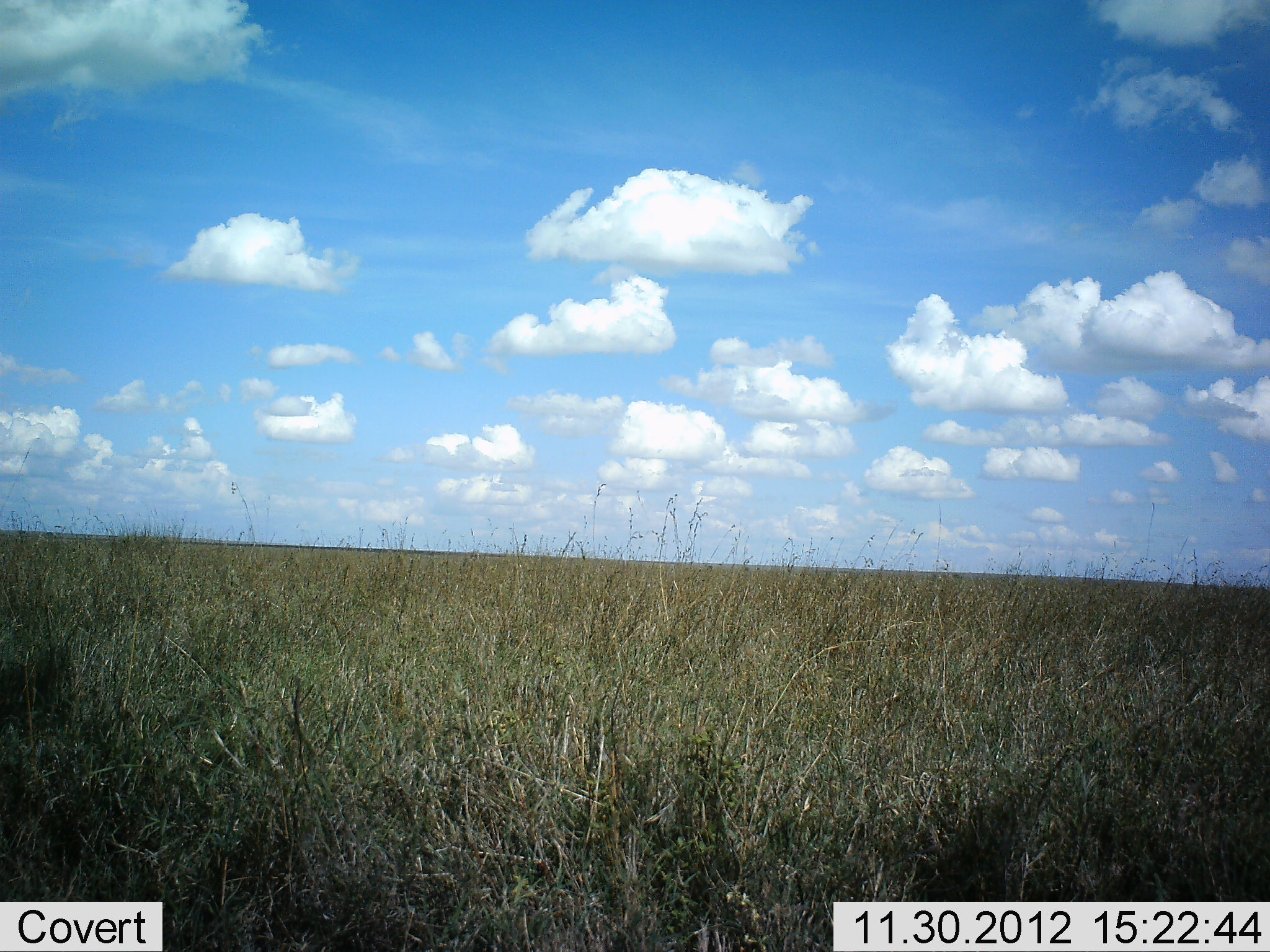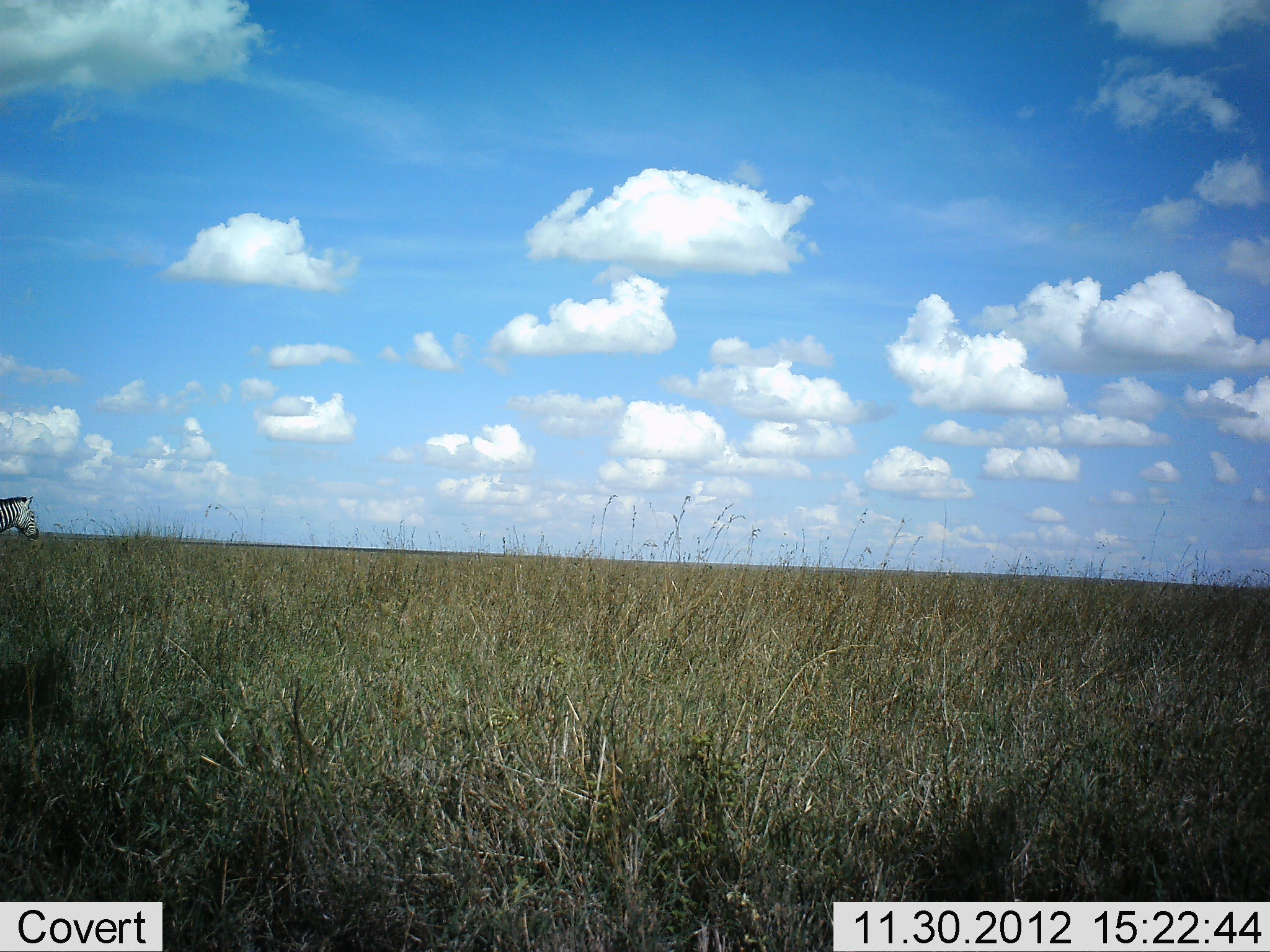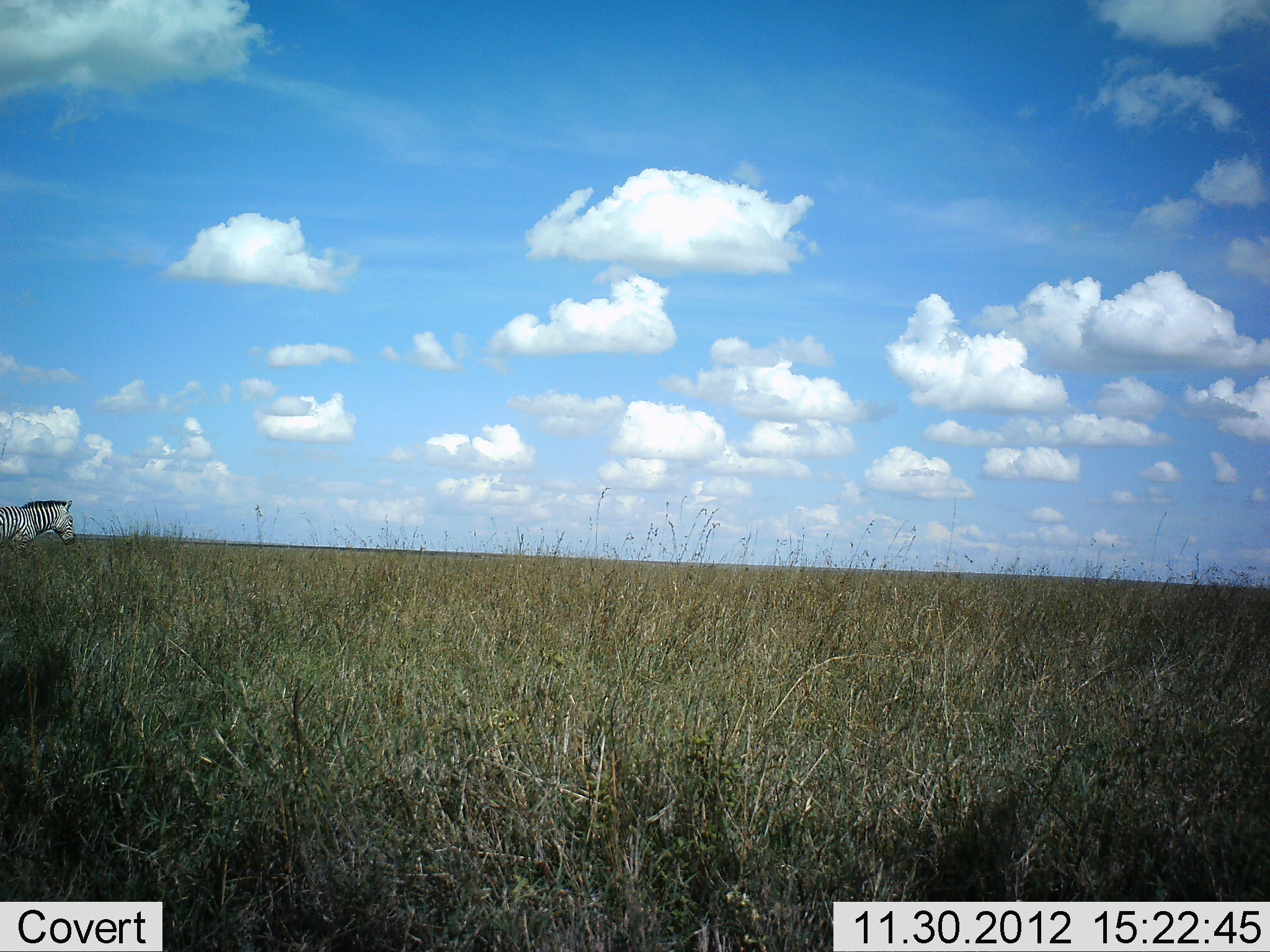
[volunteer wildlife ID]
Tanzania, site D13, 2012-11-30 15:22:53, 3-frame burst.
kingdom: Animalia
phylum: Chordata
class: Mammalia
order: Perissodactyla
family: Equidae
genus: Equus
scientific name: Equus quagga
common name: plains zebra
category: zebra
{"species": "zebra (plains zebra) (Equus quagga)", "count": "1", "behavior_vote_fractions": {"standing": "10%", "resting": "0%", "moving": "90%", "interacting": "0%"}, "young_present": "0%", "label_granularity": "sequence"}